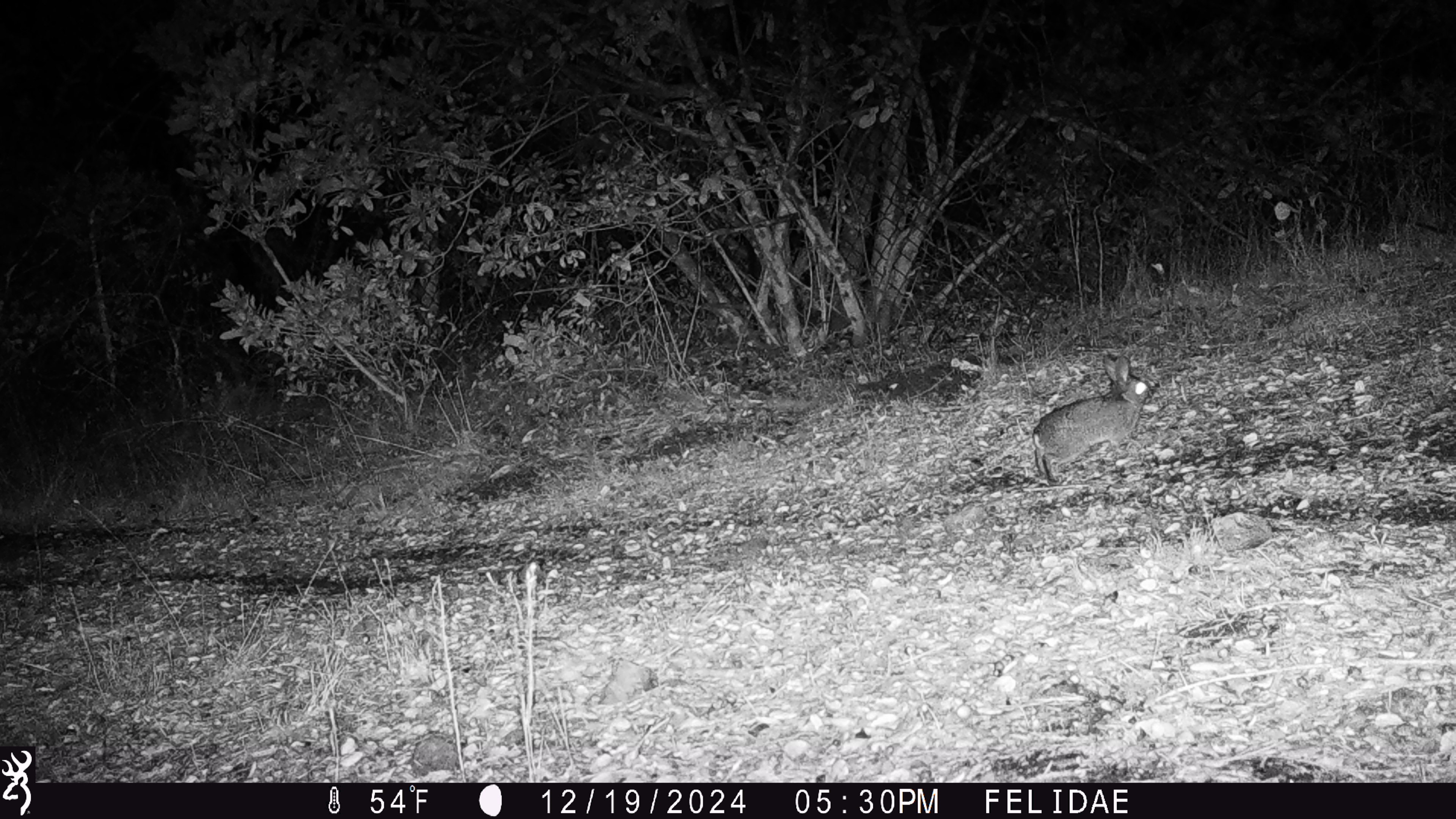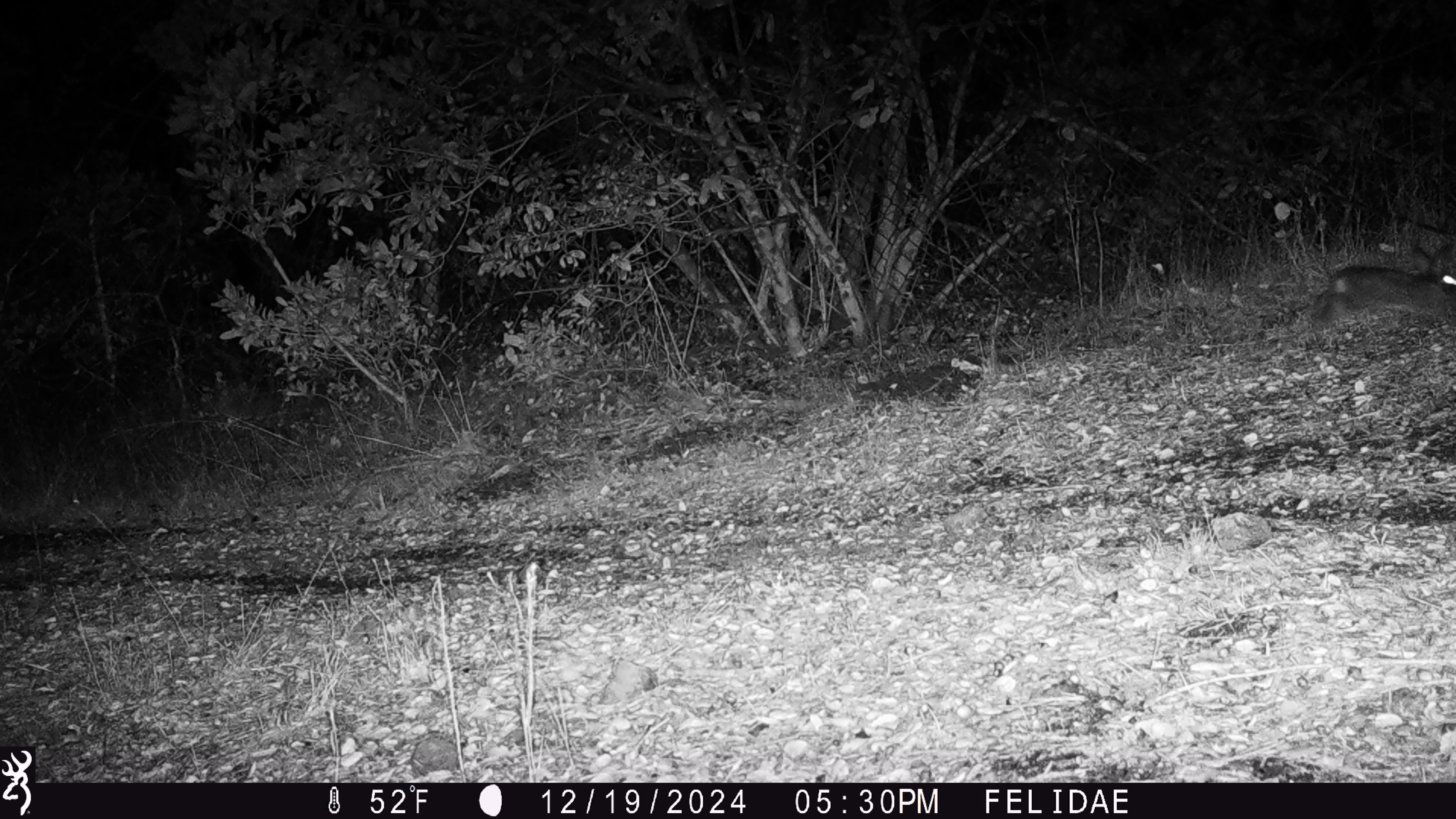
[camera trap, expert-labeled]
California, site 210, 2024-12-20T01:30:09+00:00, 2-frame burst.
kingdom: Animalia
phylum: Chordata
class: Mammalia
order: Lagomorpha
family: Leporidae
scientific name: Leporidae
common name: rabbit